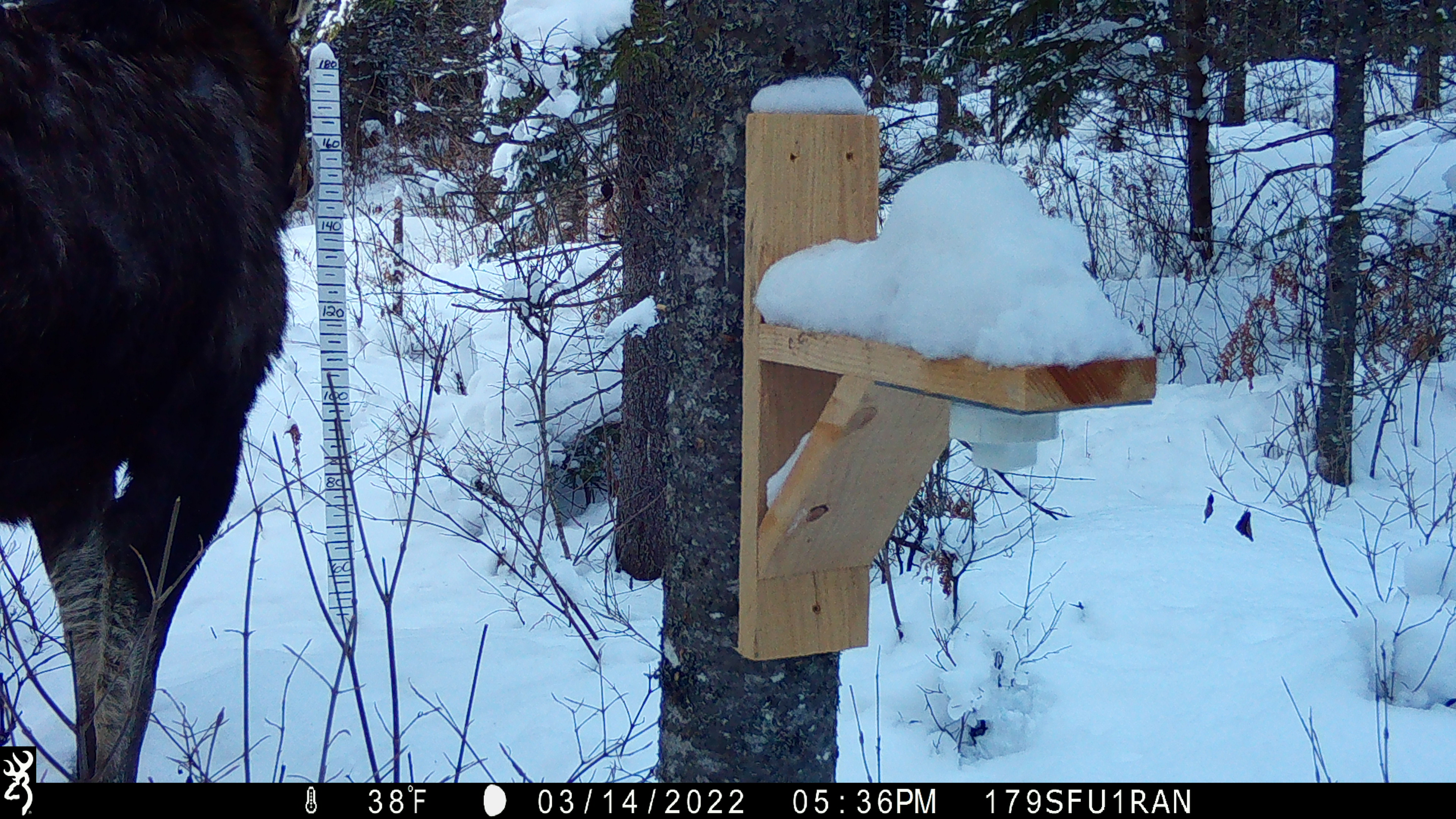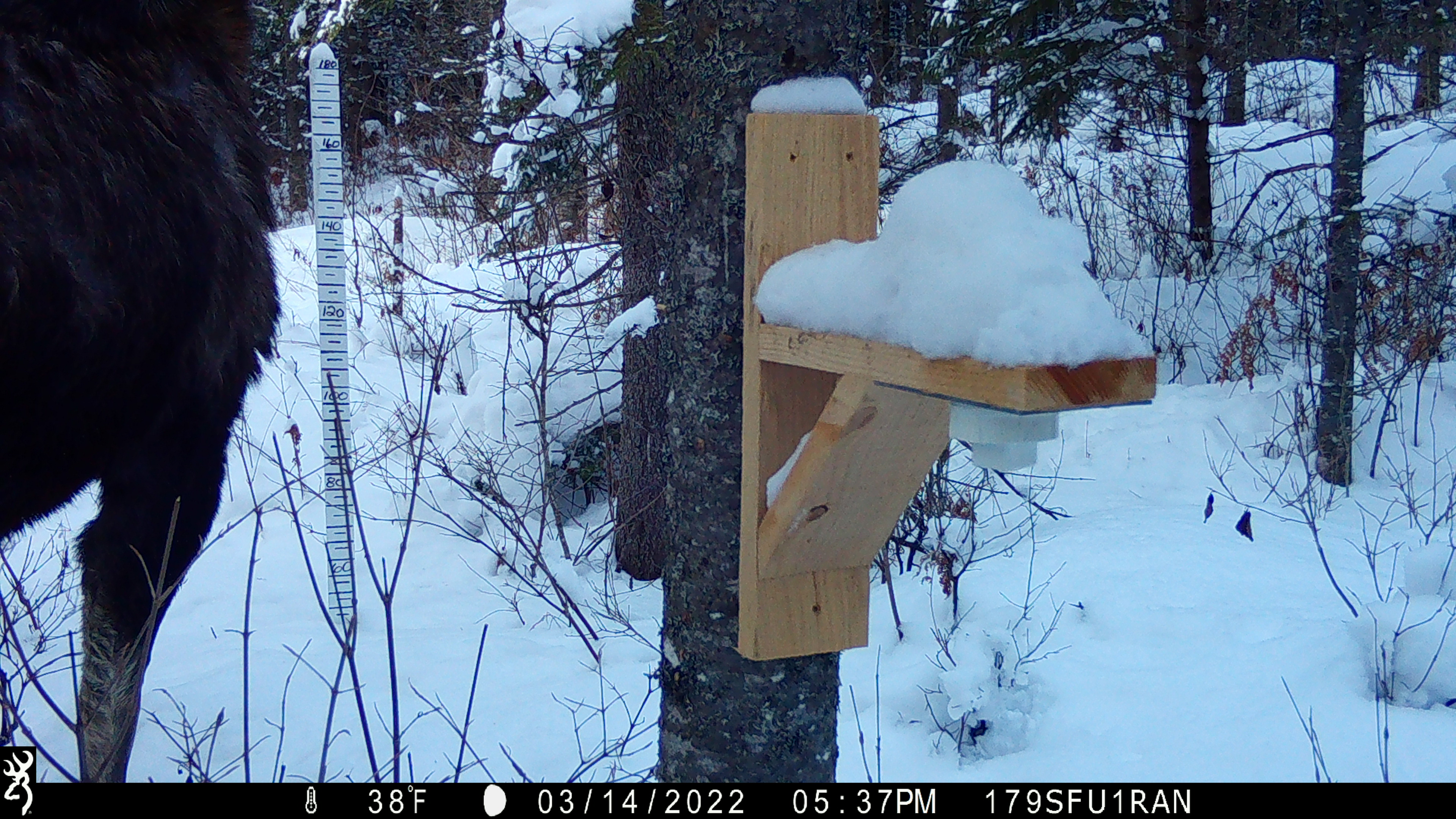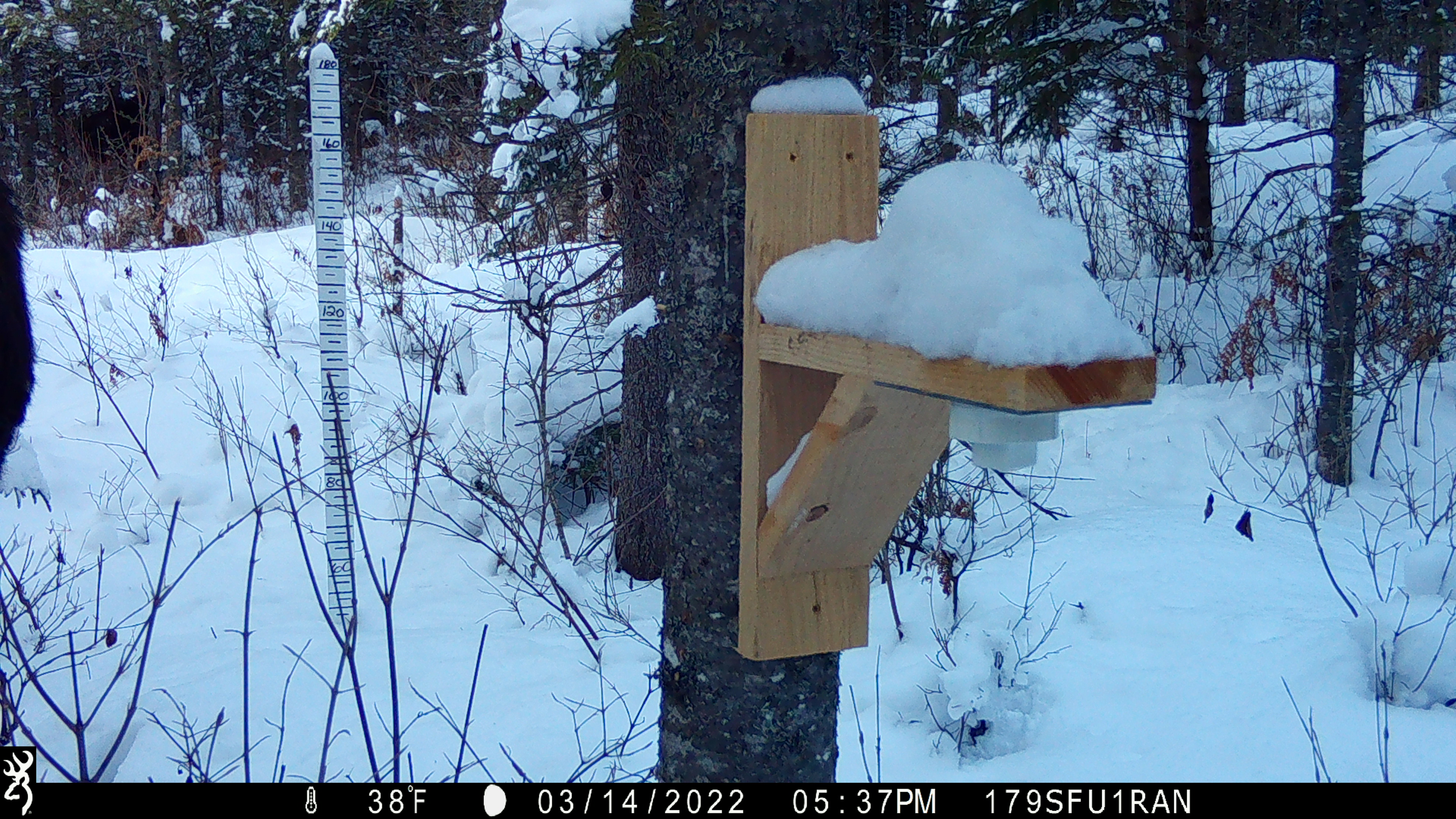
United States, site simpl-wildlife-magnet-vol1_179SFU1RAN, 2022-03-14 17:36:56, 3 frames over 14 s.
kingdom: Animalia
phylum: Chordata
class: Mammalia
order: Artiodactyla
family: Cervidae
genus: Alces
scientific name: Alces alces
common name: moose